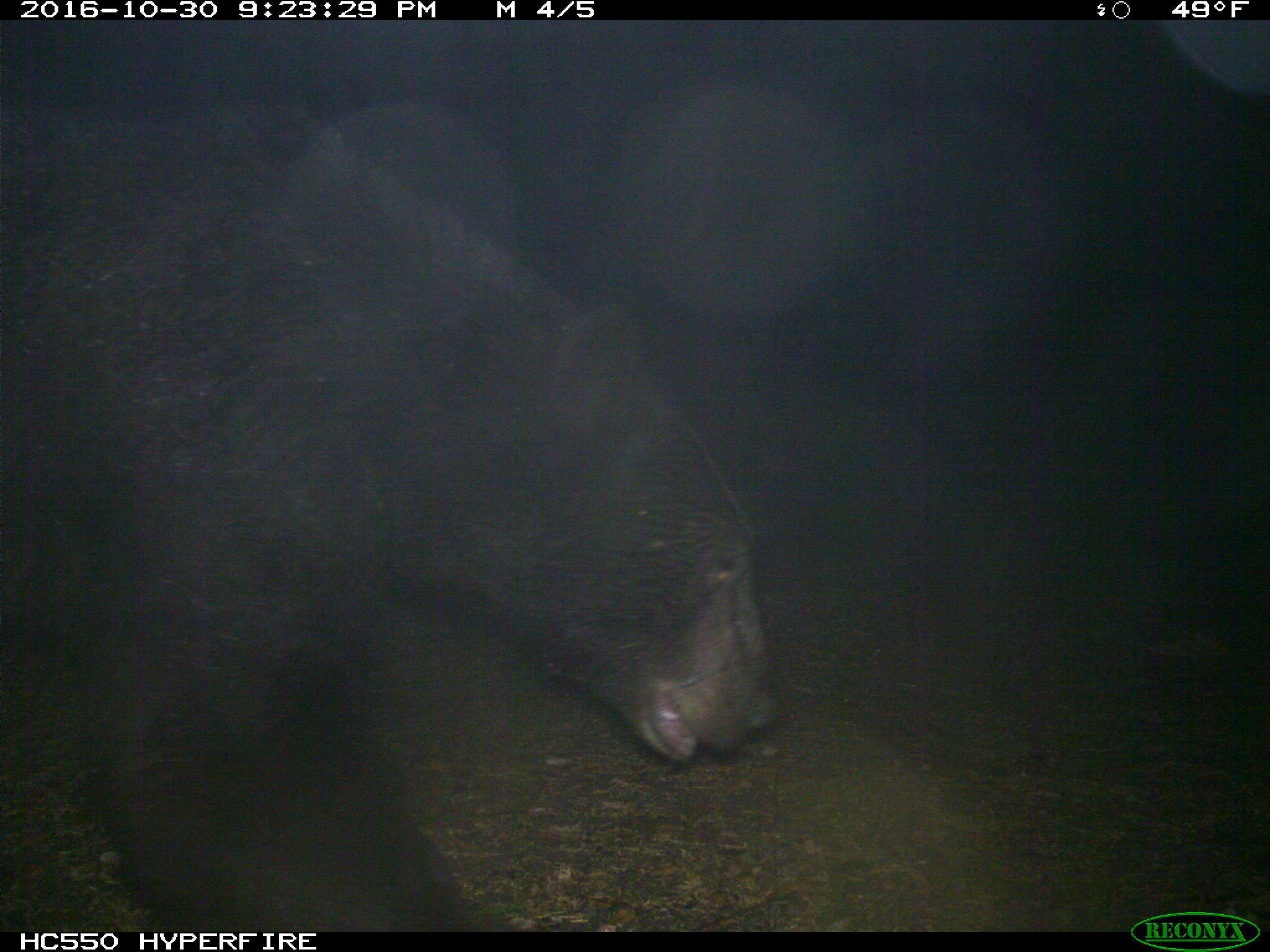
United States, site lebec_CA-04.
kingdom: Animalia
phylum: Chordata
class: Mammalia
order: Carnivora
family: Ursidae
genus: Ursus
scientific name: Ursus americanus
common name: american black bear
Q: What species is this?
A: Ursus americanus (american black bear).